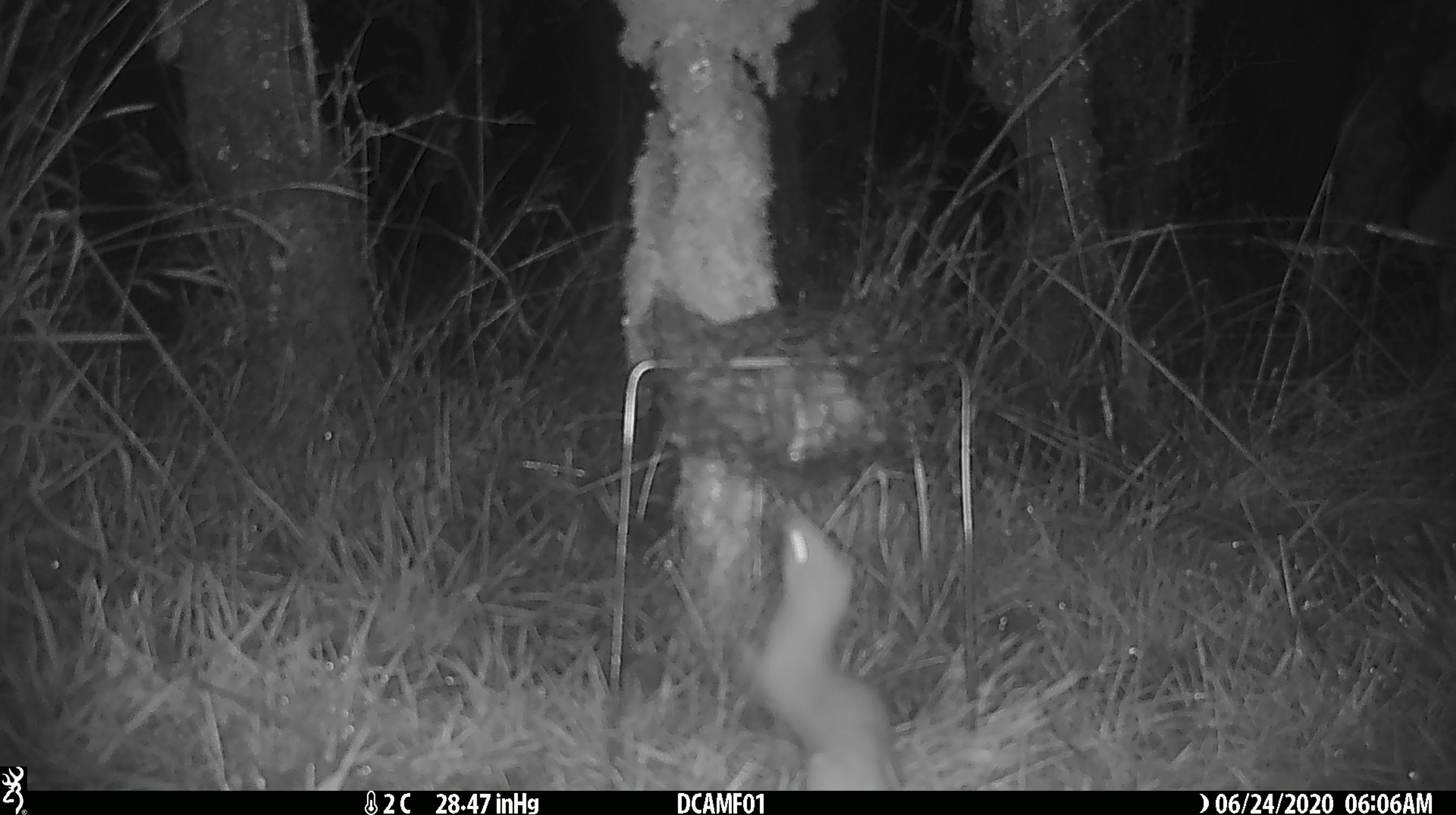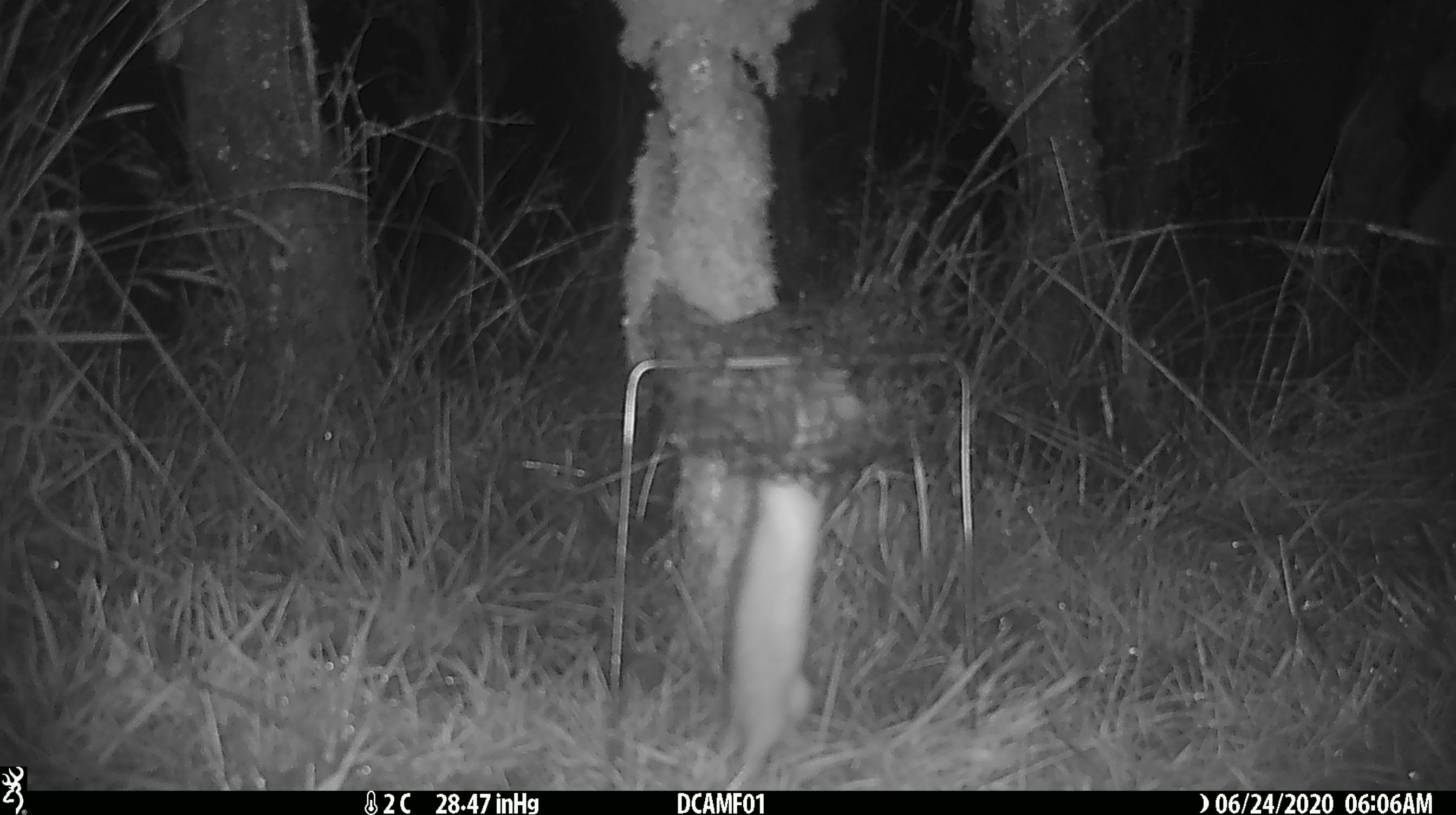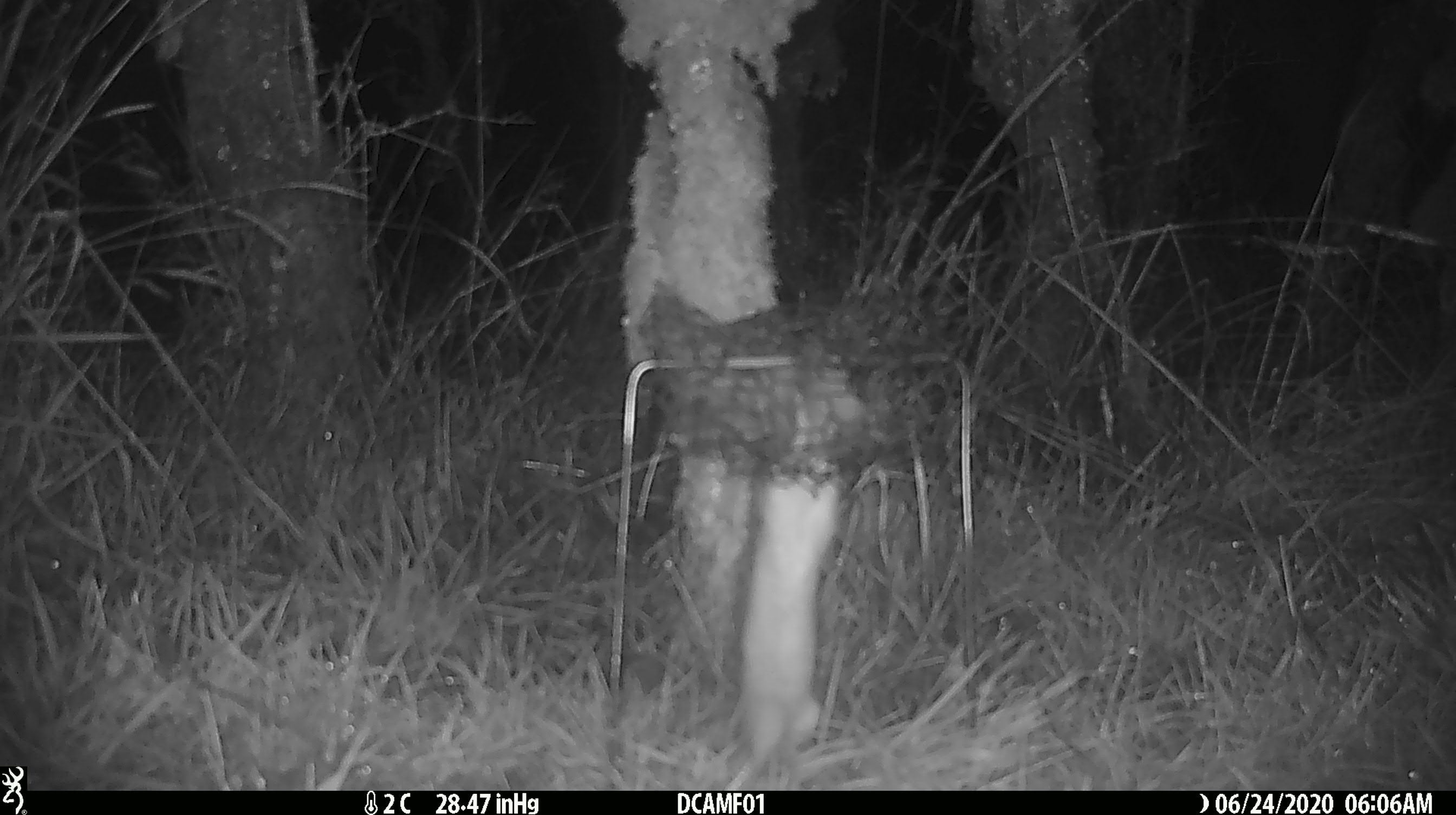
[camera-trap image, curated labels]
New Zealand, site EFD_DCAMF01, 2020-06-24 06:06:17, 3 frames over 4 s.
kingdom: Animalia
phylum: Chordata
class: Mammalia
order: Carnivora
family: Mustelidae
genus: Mustela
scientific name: Mustela nivalis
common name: least weasel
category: weasel